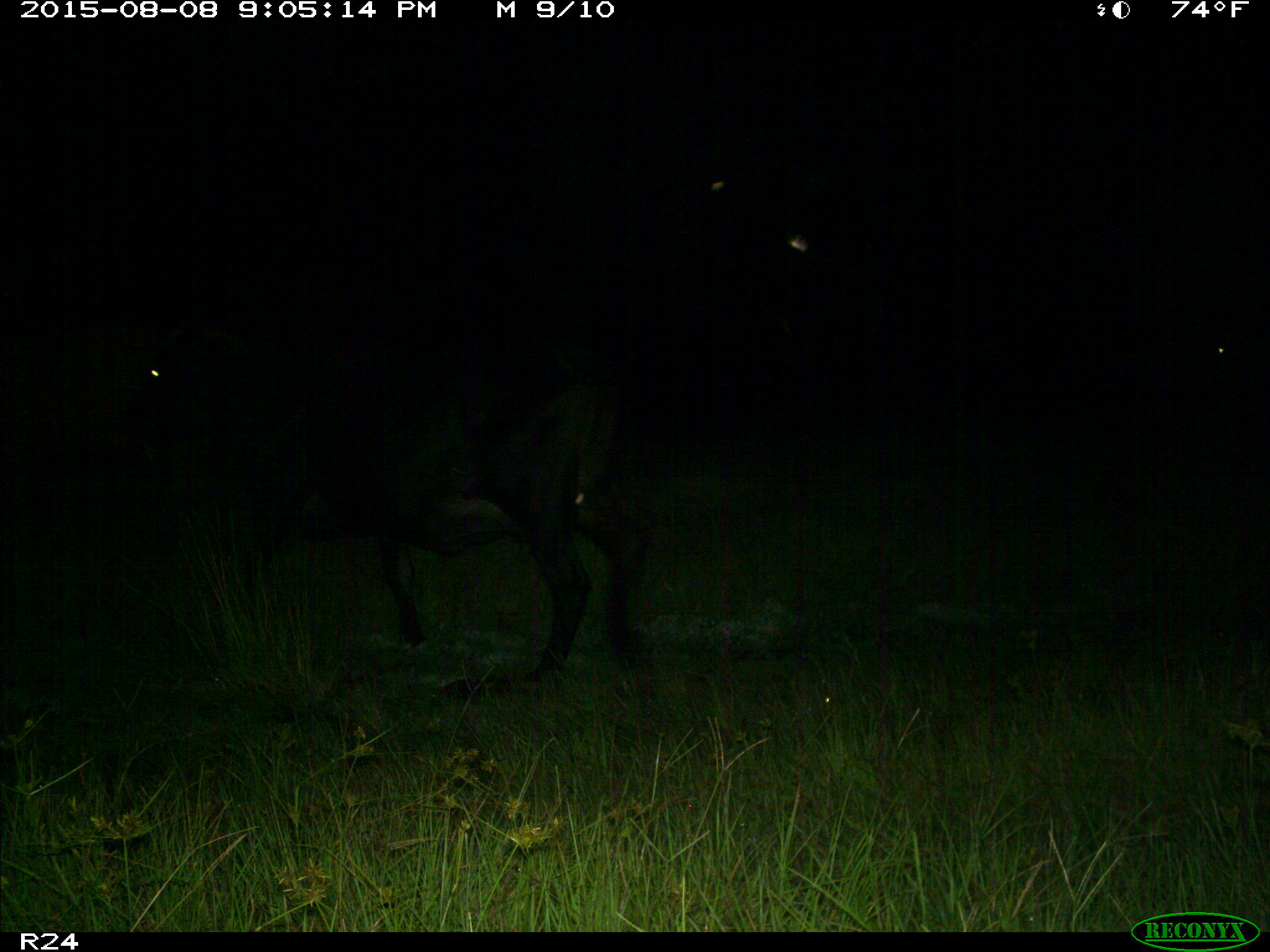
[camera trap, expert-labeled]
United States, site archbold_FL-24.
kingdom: Animalia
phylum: Chordata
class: Mammalia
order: Artiodactyla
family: Bovidae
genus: Bos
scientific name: Bos taurus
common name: domestic cow